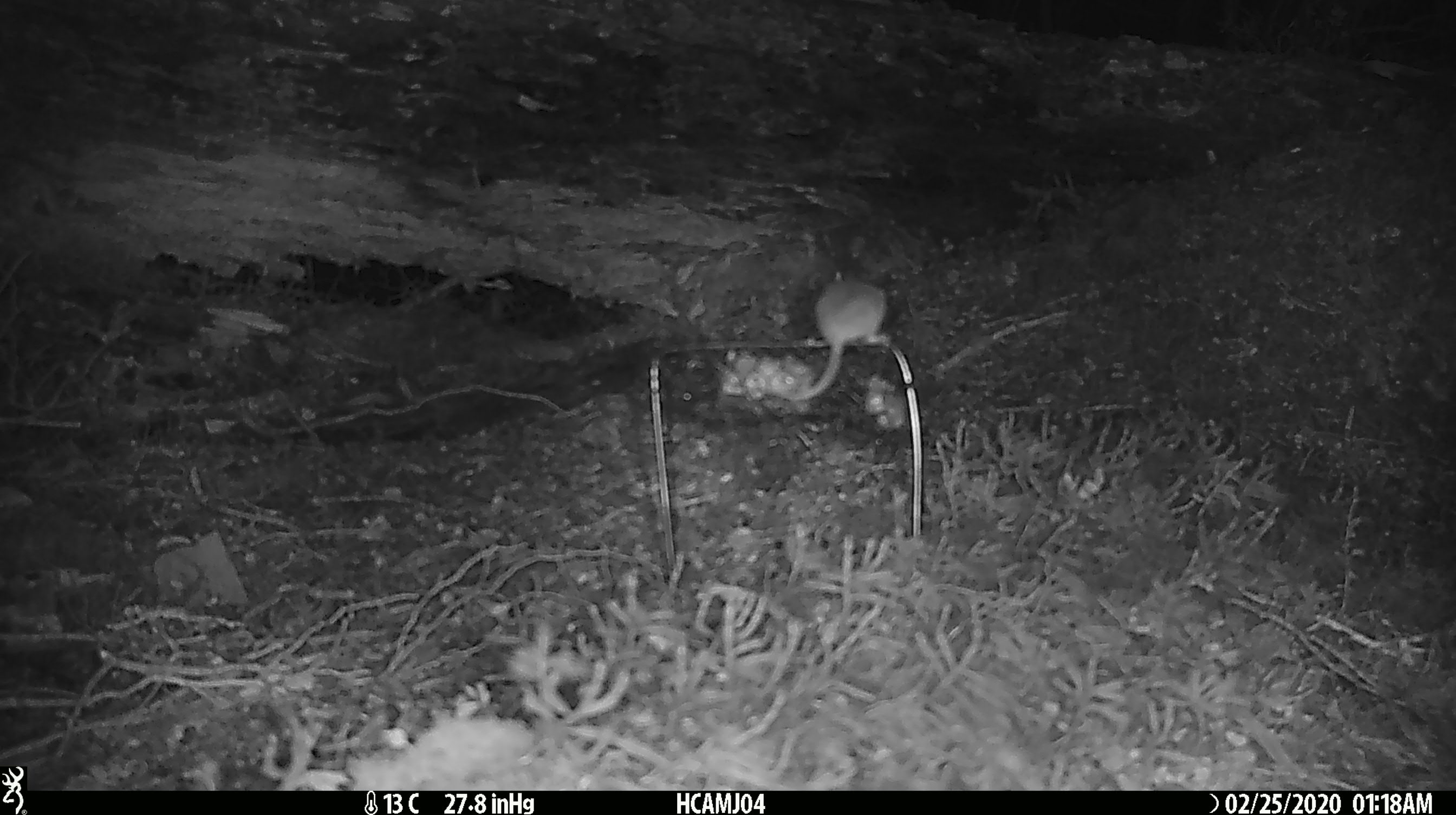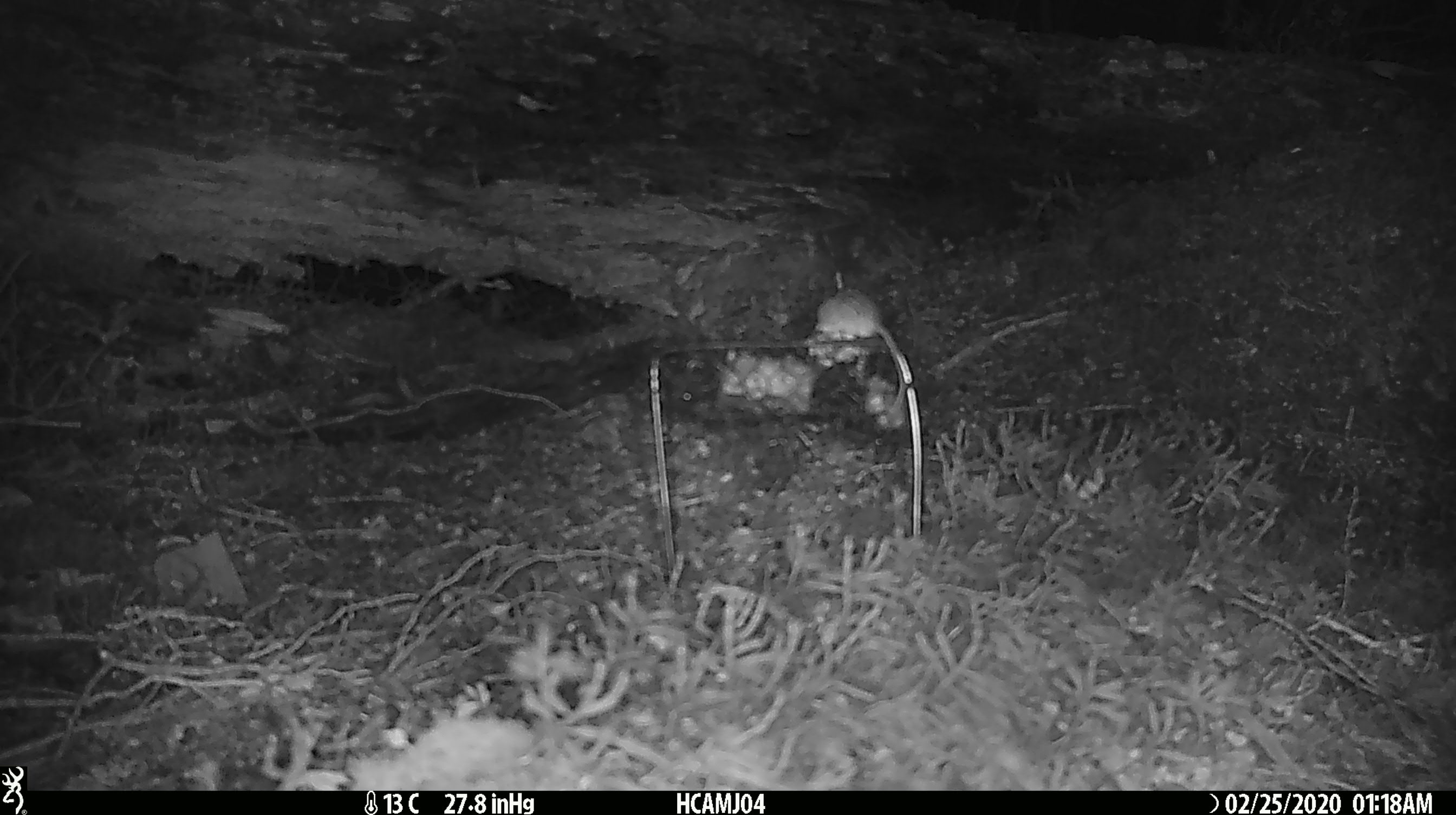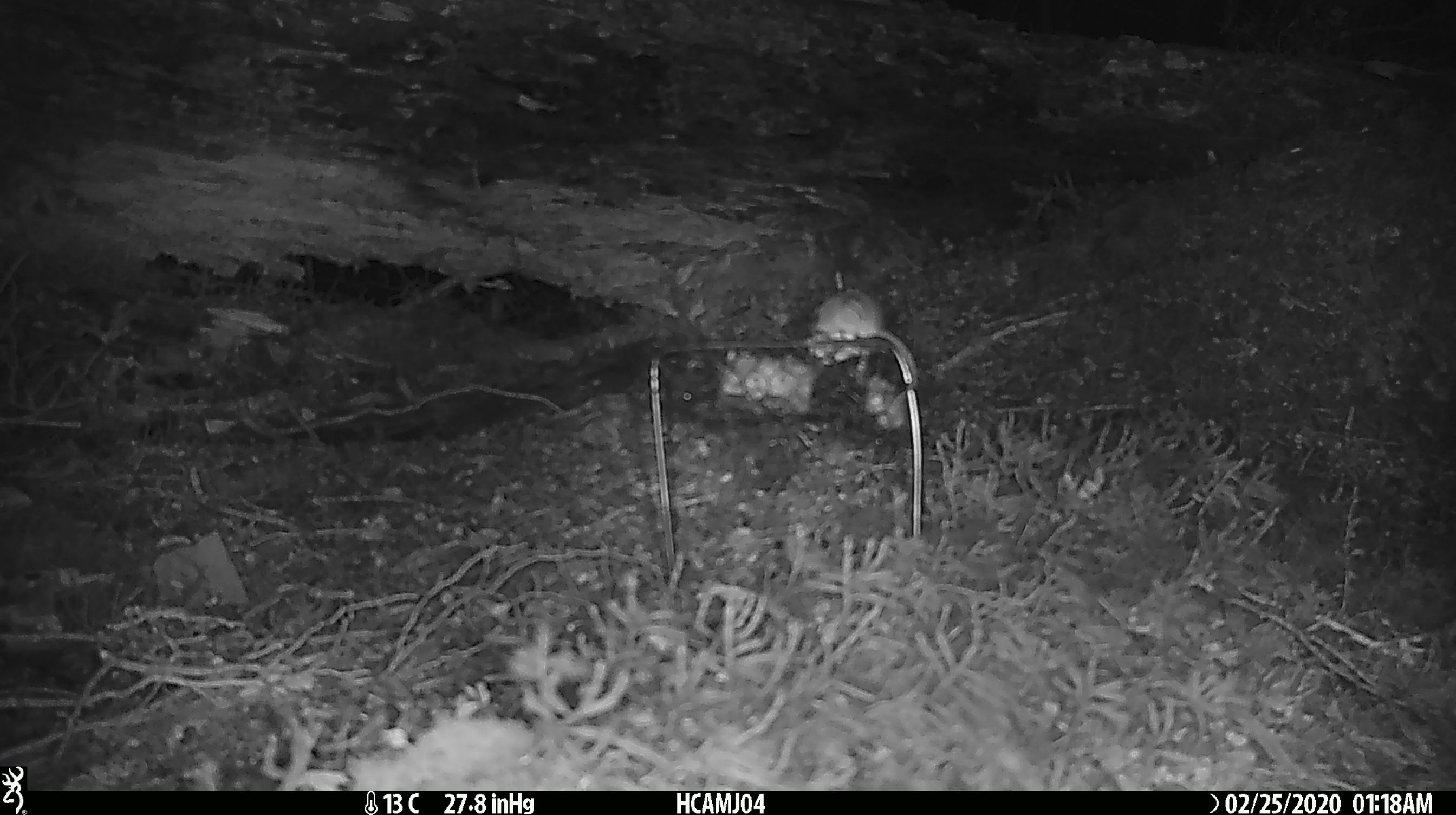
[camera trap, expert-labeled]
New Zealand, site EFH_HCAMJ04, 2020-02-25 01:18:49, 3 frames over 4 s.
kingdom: Animalia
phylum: Chordata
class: Mammalia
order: Rodentia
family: Muridae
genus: Mus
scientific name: Mus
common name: mouse